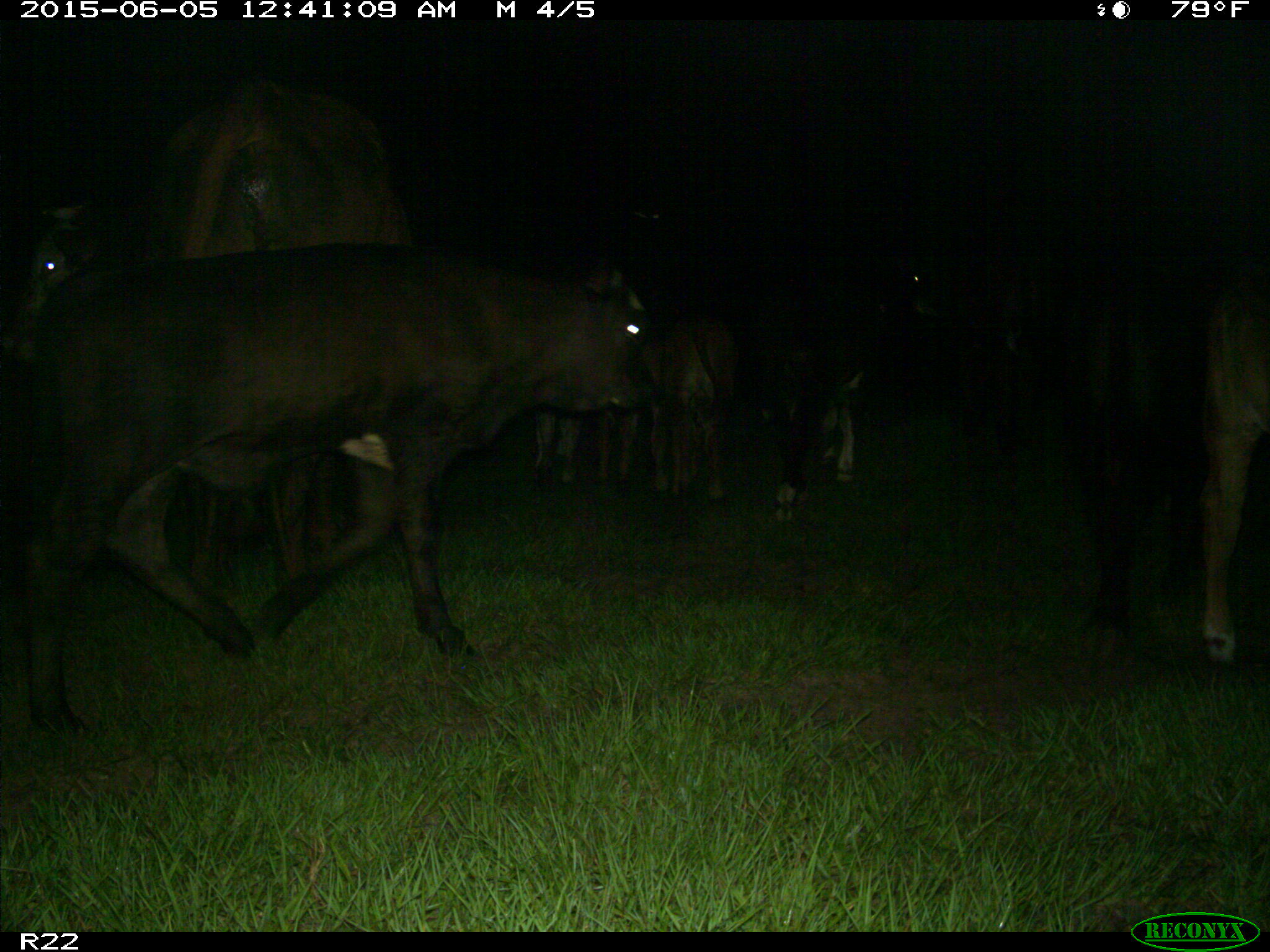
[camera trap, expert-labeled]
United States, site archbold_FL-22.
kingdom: Animalia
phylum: Chordata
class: Mammalia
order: Artiodactyla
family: Bovidae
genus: Bos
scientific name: Bos taurus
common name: domestic cow